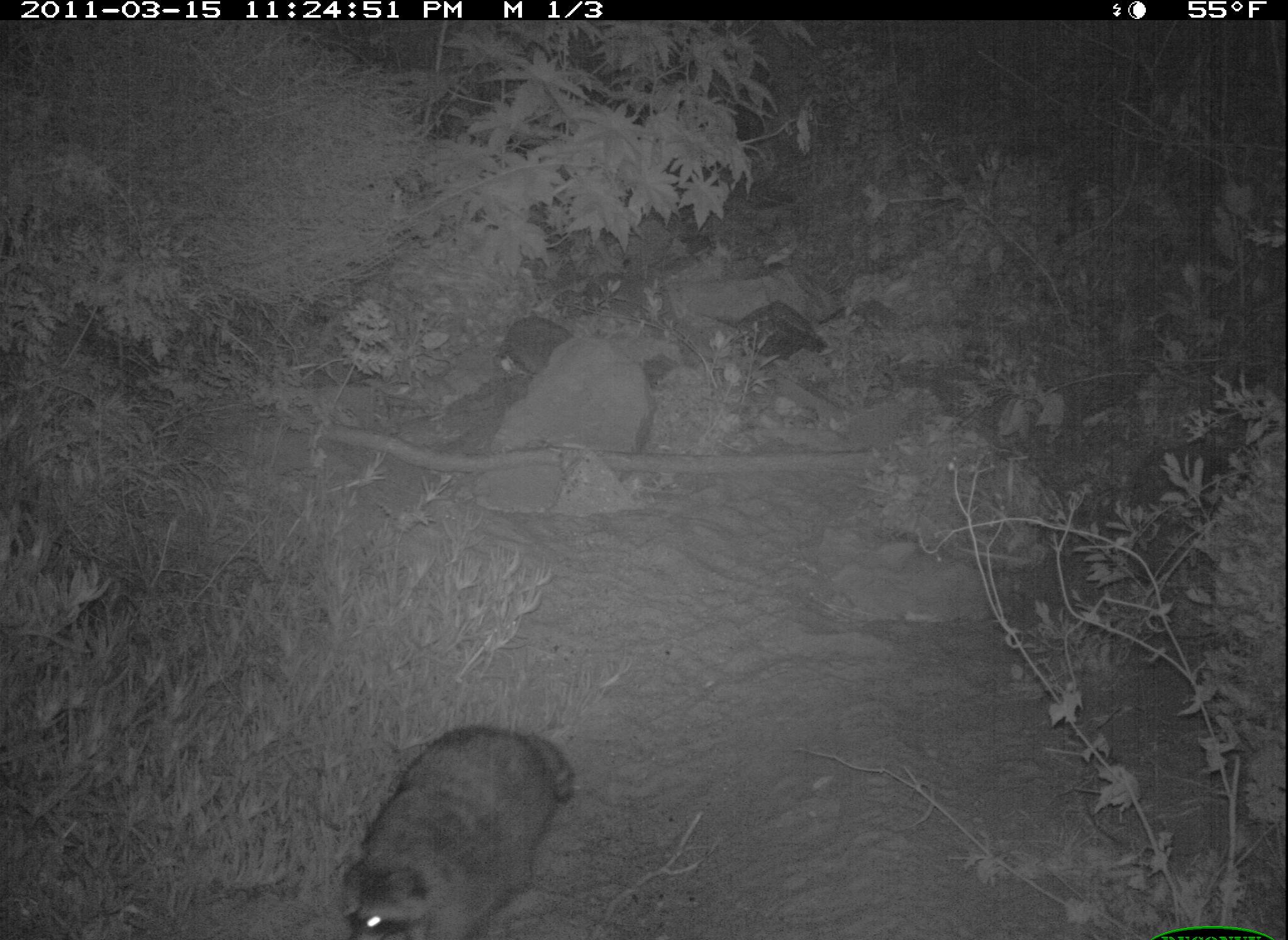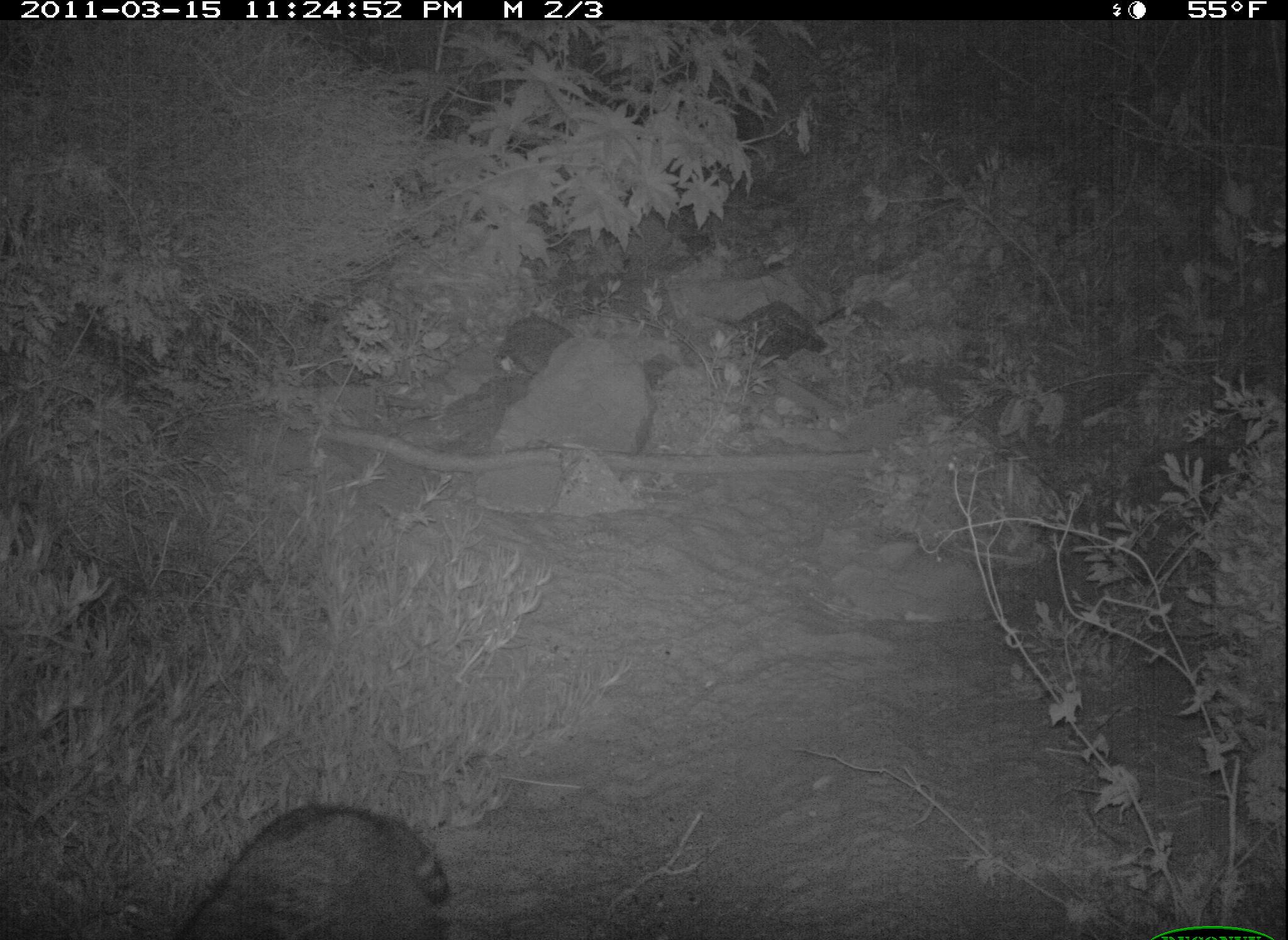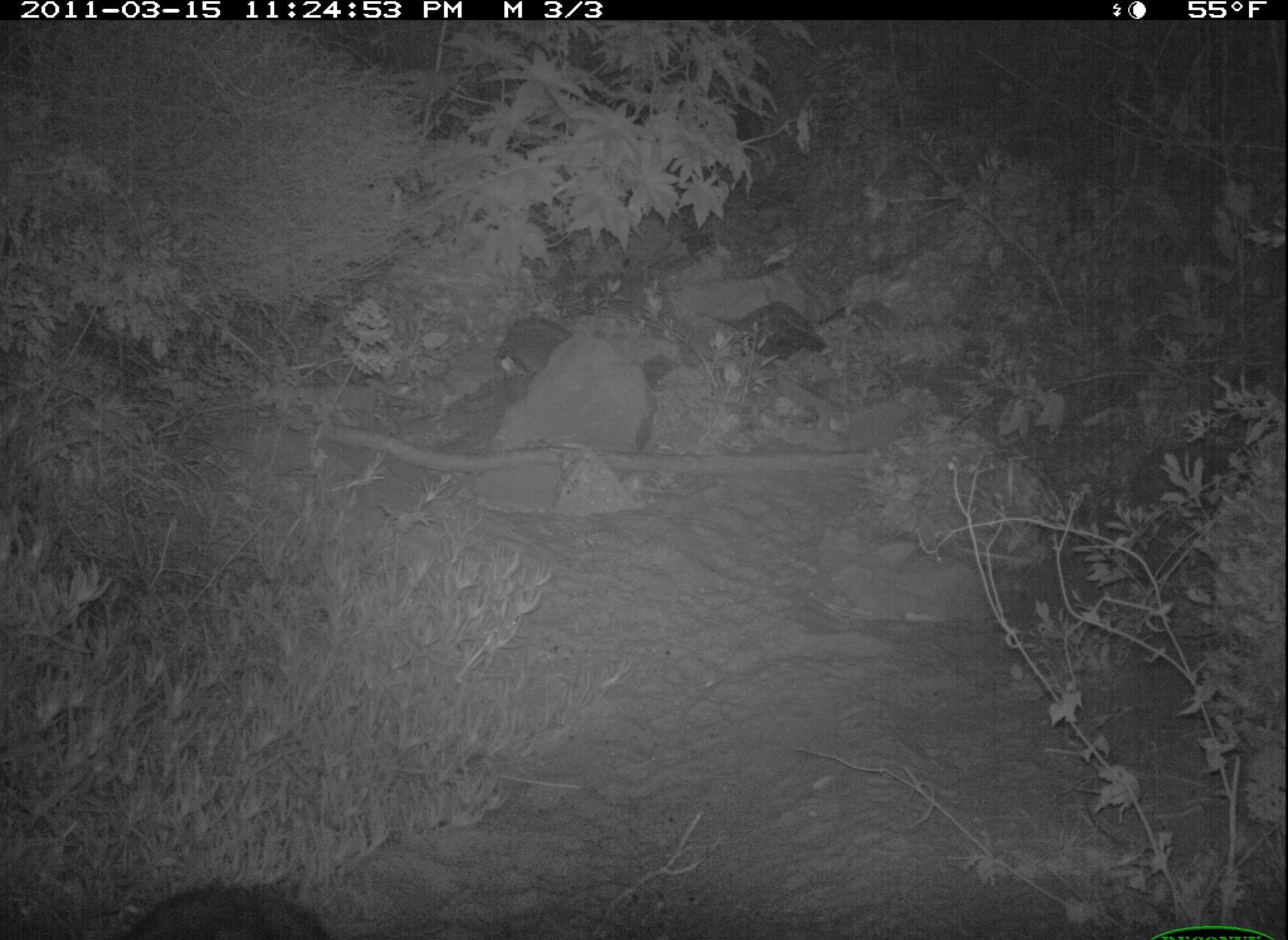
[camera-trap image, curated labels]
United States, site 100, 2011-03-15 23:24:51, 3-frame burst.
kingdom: Animalia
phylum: Chordata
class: Mammalia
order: Carnivora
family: Procyonidae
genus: Procyon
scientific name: Procyon lotor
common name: raccoon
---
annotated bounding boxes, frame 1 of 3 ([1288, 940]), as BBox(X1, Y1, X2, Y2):
raccoon: BBox(330, 691, 605, 940)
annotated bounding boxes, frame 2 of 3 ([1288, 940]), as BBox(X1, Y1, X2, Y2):
raccoon: BBox(163, 762, 477, 940)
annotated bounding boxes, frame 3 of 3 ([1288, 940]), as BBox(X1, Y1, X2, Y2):
raccoon: BBox(103, 870, 351, 940)